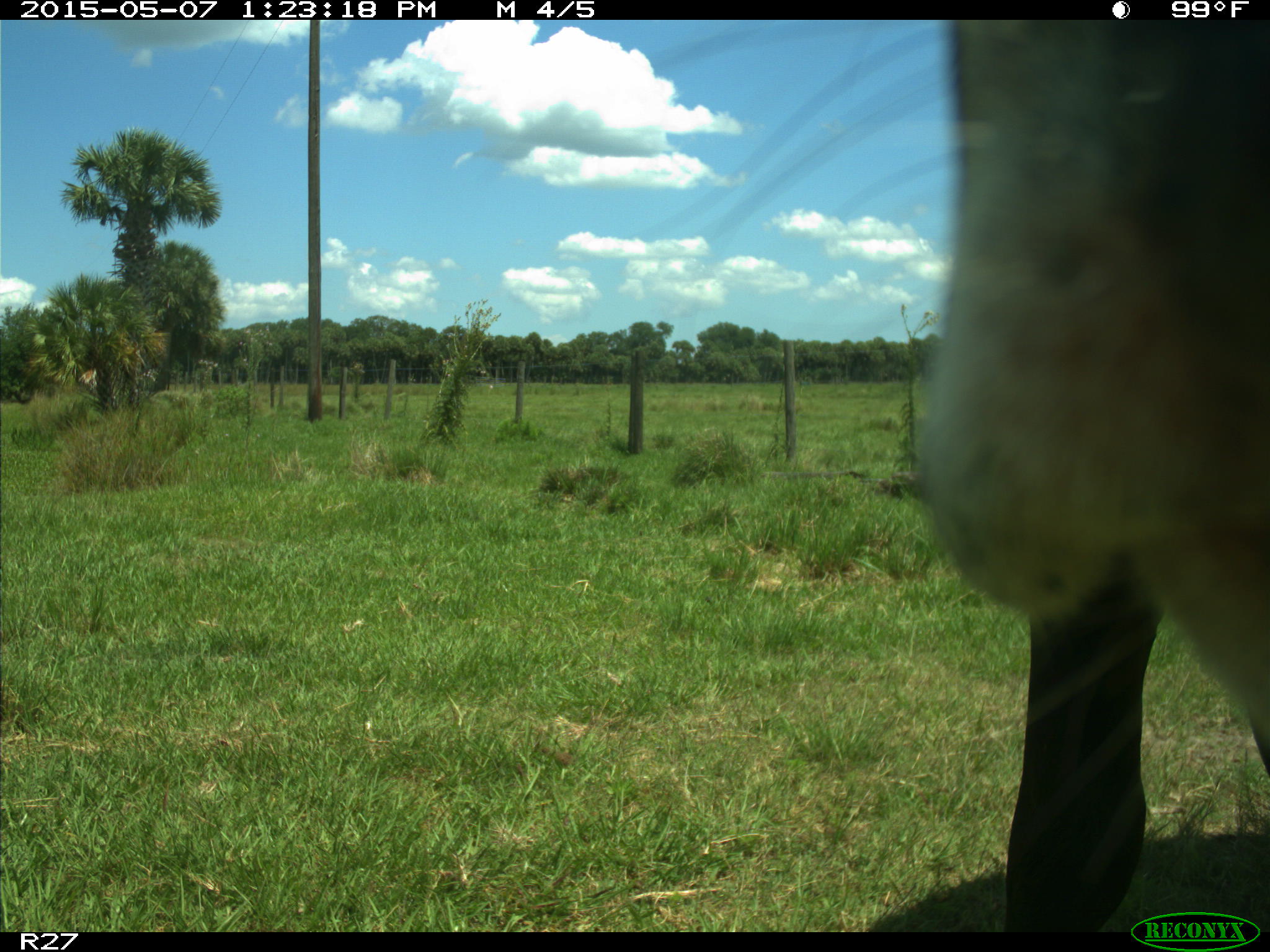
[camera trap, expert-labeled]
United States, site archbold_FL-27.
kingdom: Animalia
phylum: Chordata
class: Mammalia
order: Artiodactyla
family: Bovidae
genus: Bos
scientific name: Bos taurus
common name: domestic cow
Bos taurus (domestic cow).